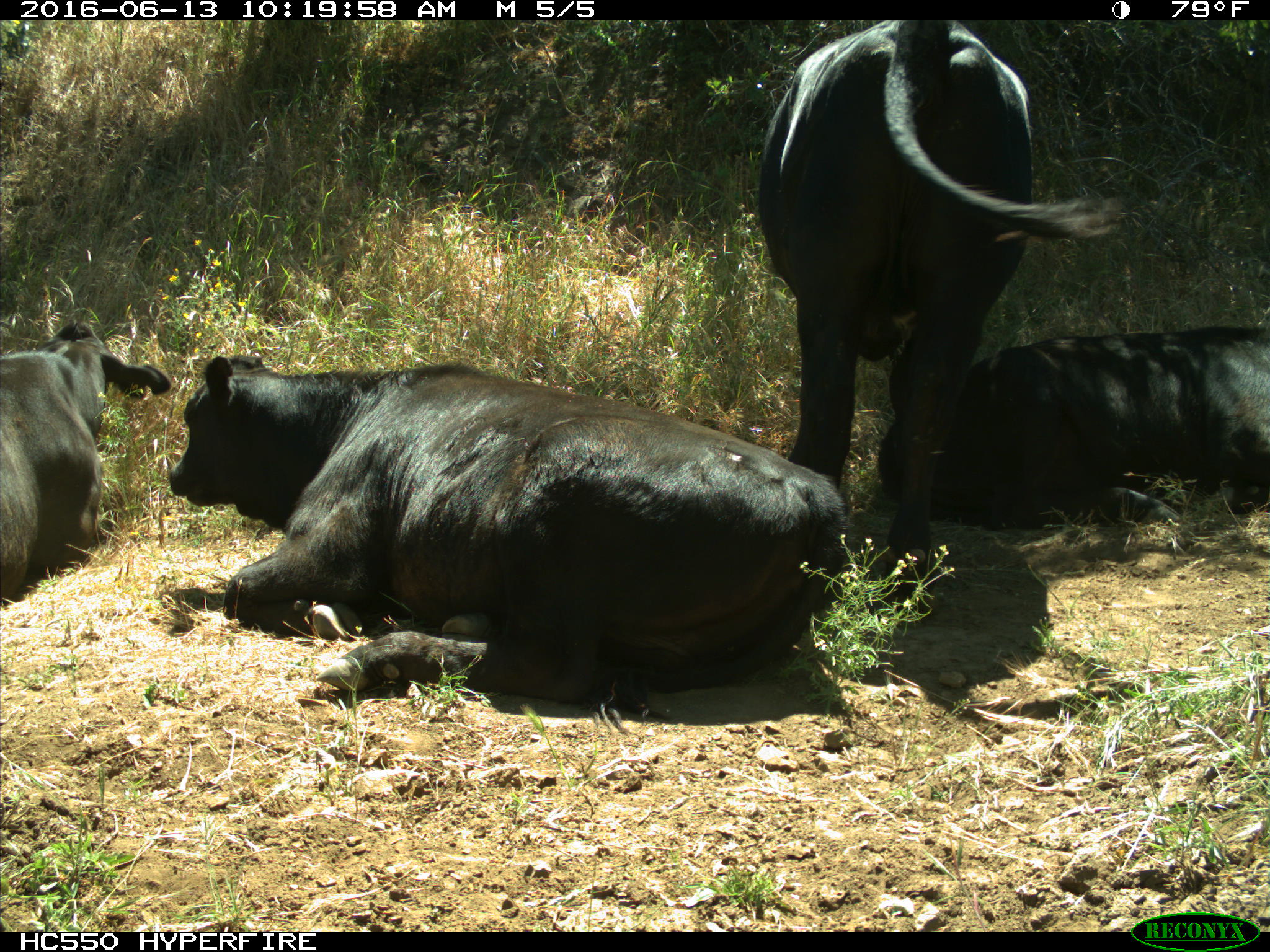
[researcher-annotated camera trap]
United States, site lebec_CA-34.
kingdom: Animalia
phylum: Chordata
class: Mammalia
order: Artiodactyla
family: Bovidae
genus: Bos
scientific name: Bos taurus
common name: domestic cow